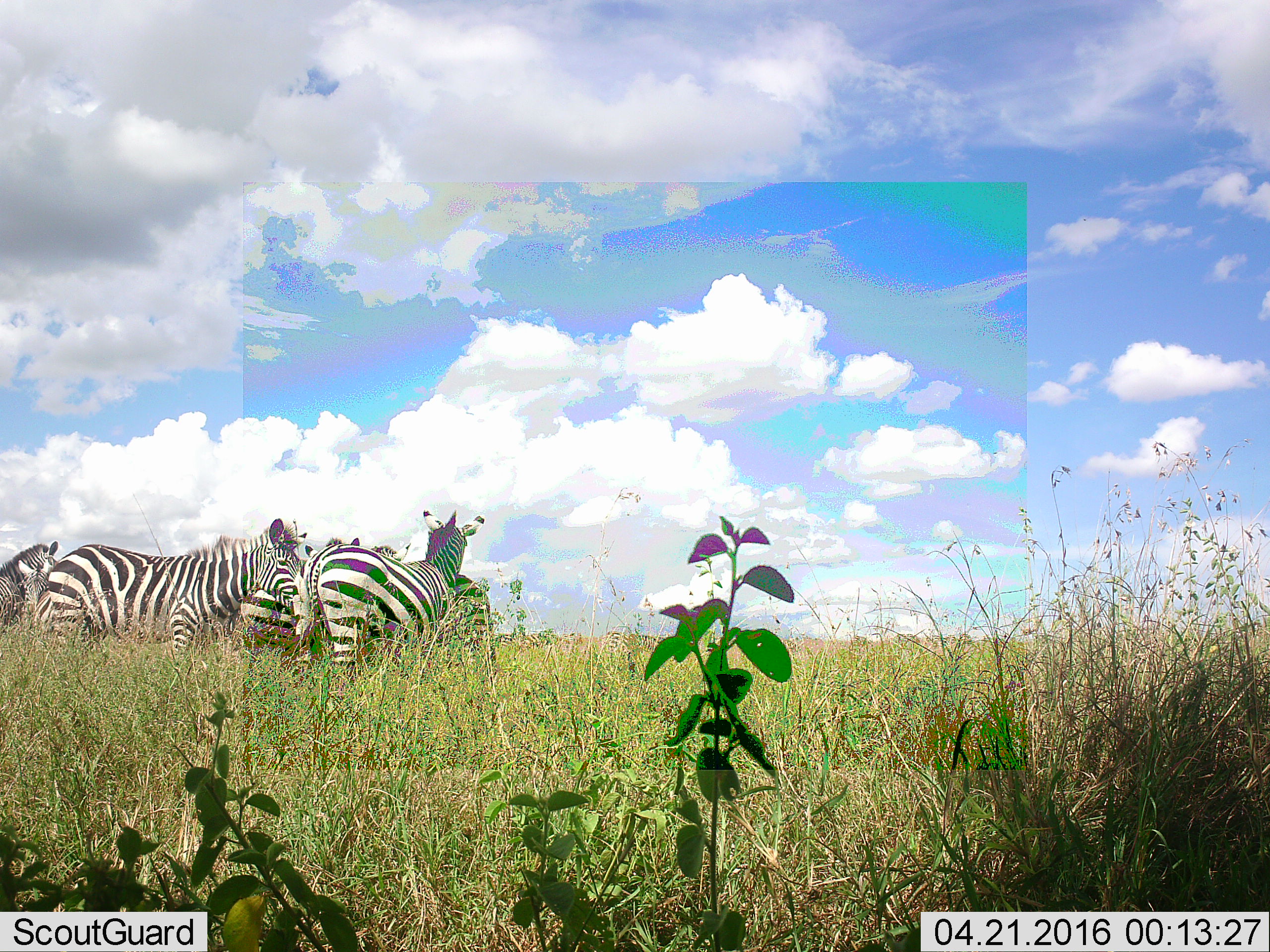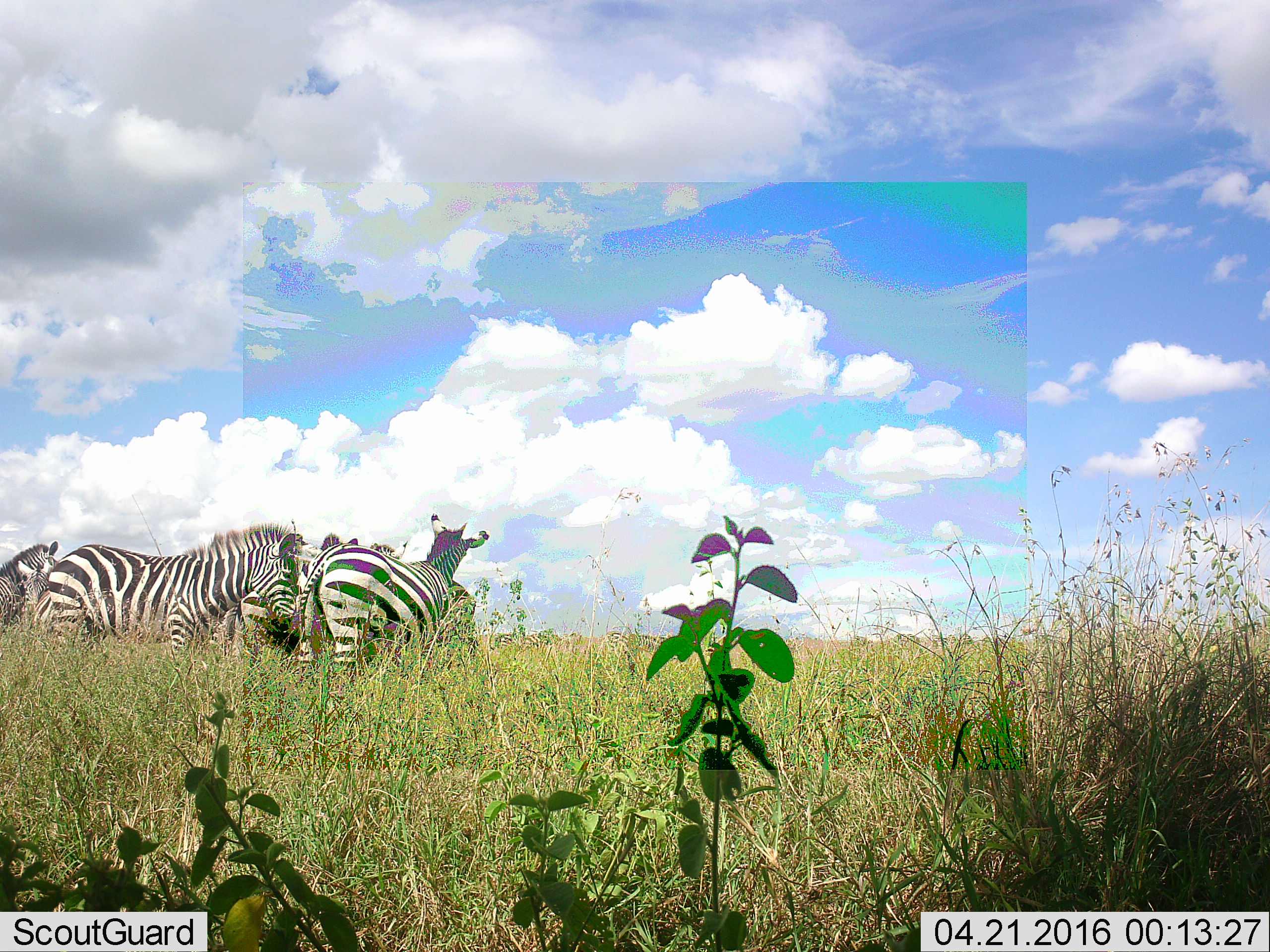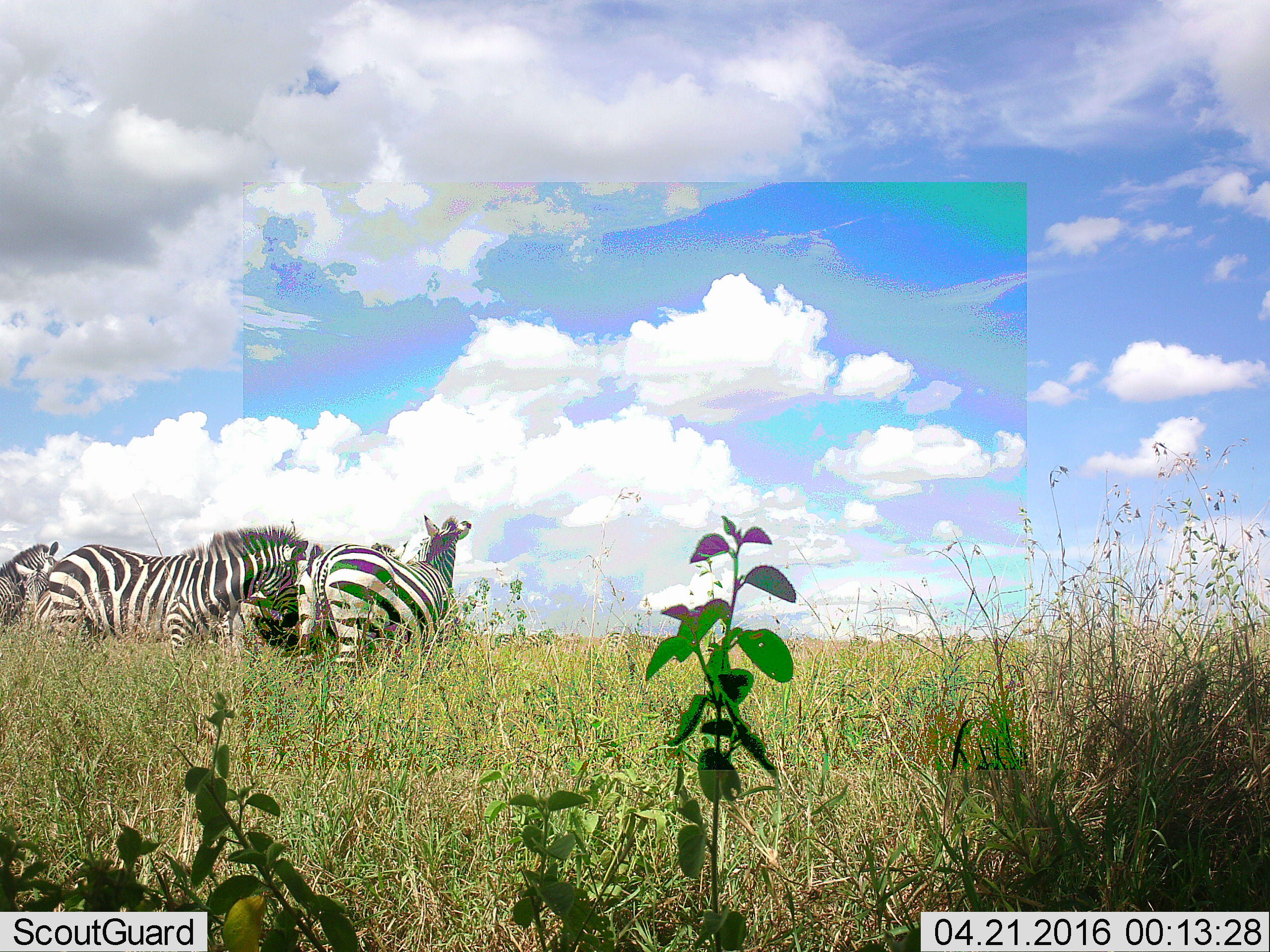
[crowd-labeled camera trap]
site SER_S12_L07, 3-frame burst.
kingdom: Animalia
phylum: Chordata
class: Mammalia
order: Perissodactyla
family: Equidae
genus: Equus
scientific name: Equus quagga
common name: plains zebra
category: zebraplains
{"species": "zebraplains (plains zebra) (Equus quagga)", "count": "6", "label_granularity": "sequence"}